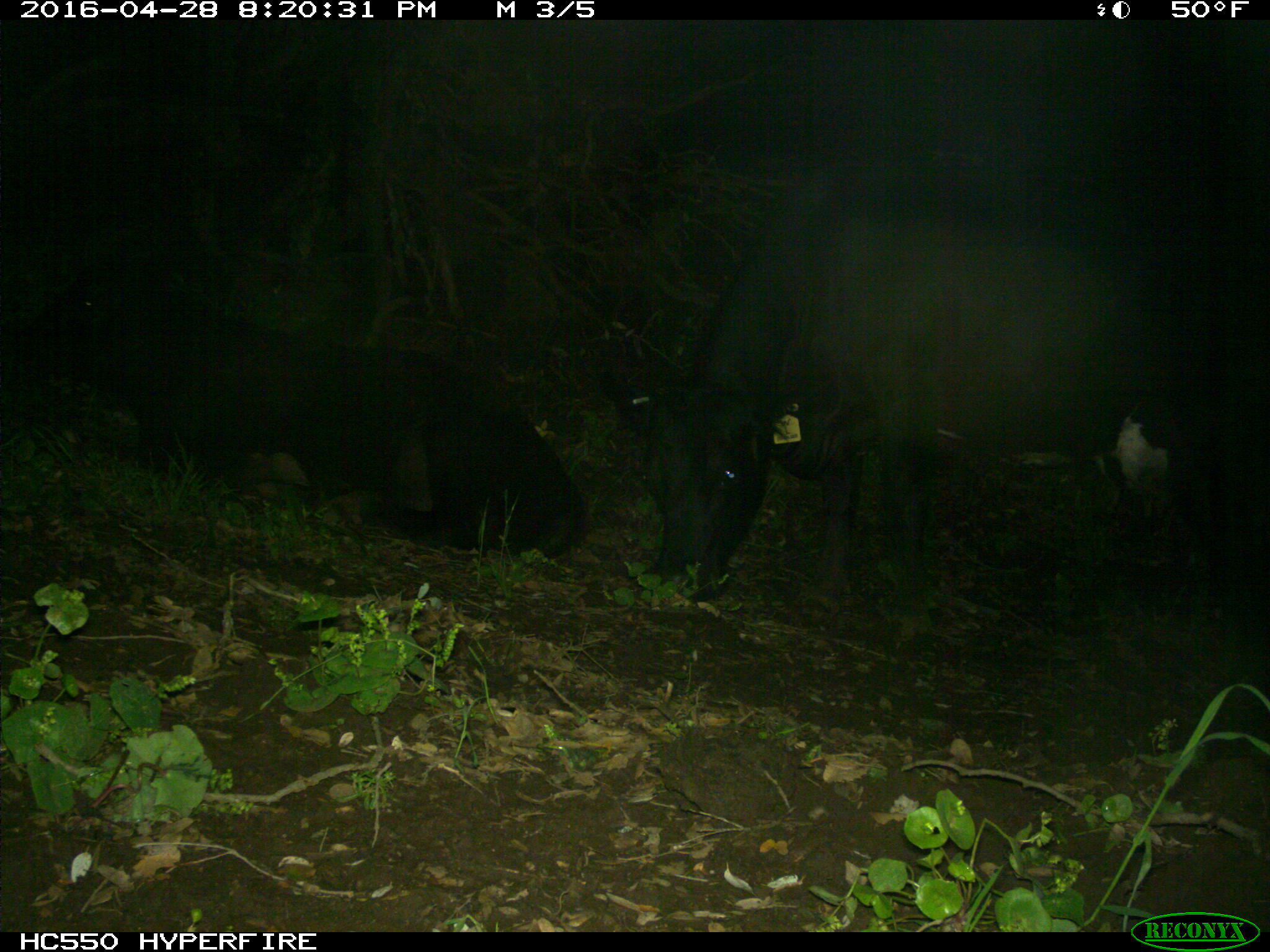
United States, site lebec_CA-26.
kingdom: Animalia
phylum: Chordata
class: Mammalia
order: Artiodactyla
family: Bovidae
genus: Bos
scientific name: Bos taurus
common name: domestic cow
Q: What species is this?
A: Bos taurus (domestic cow).